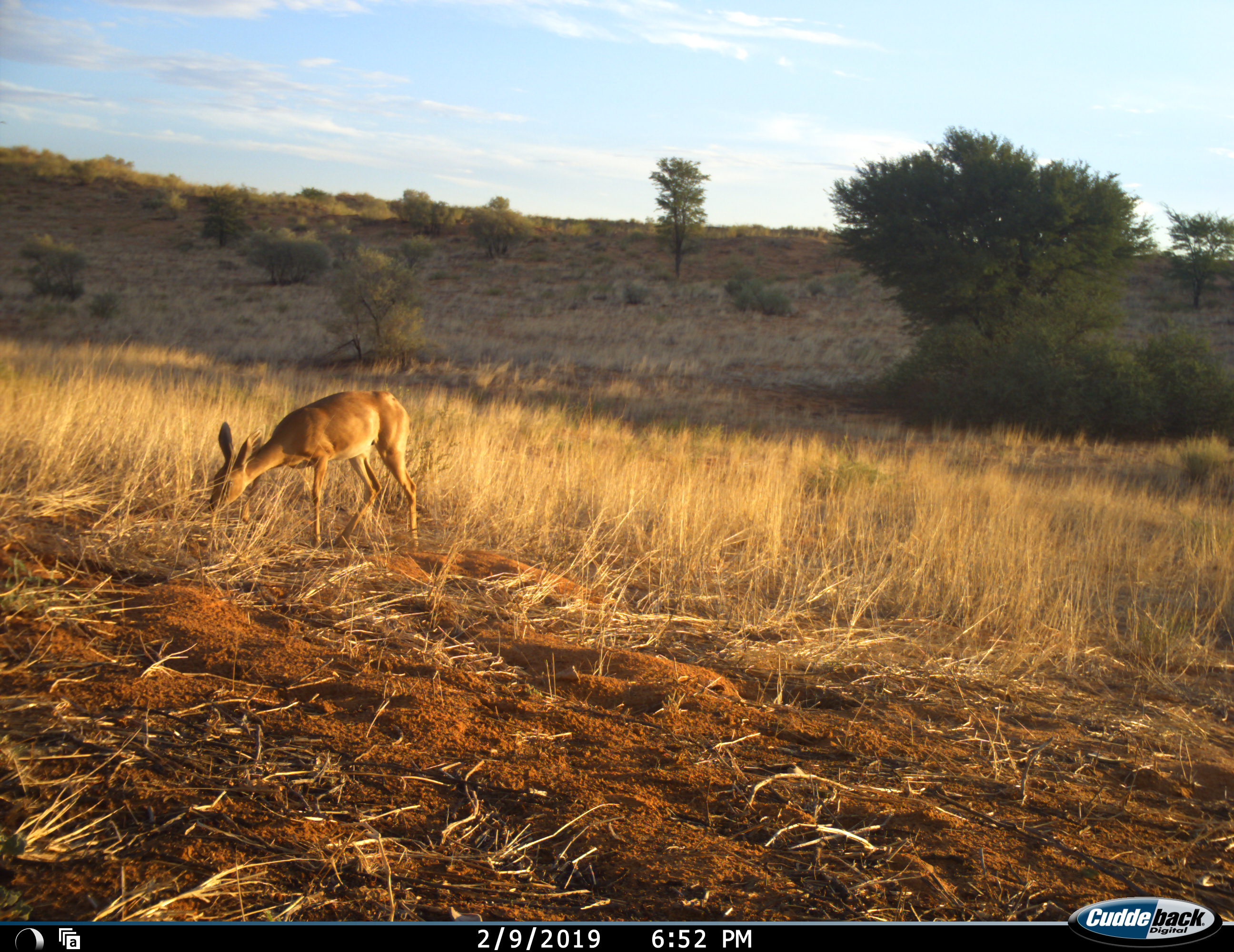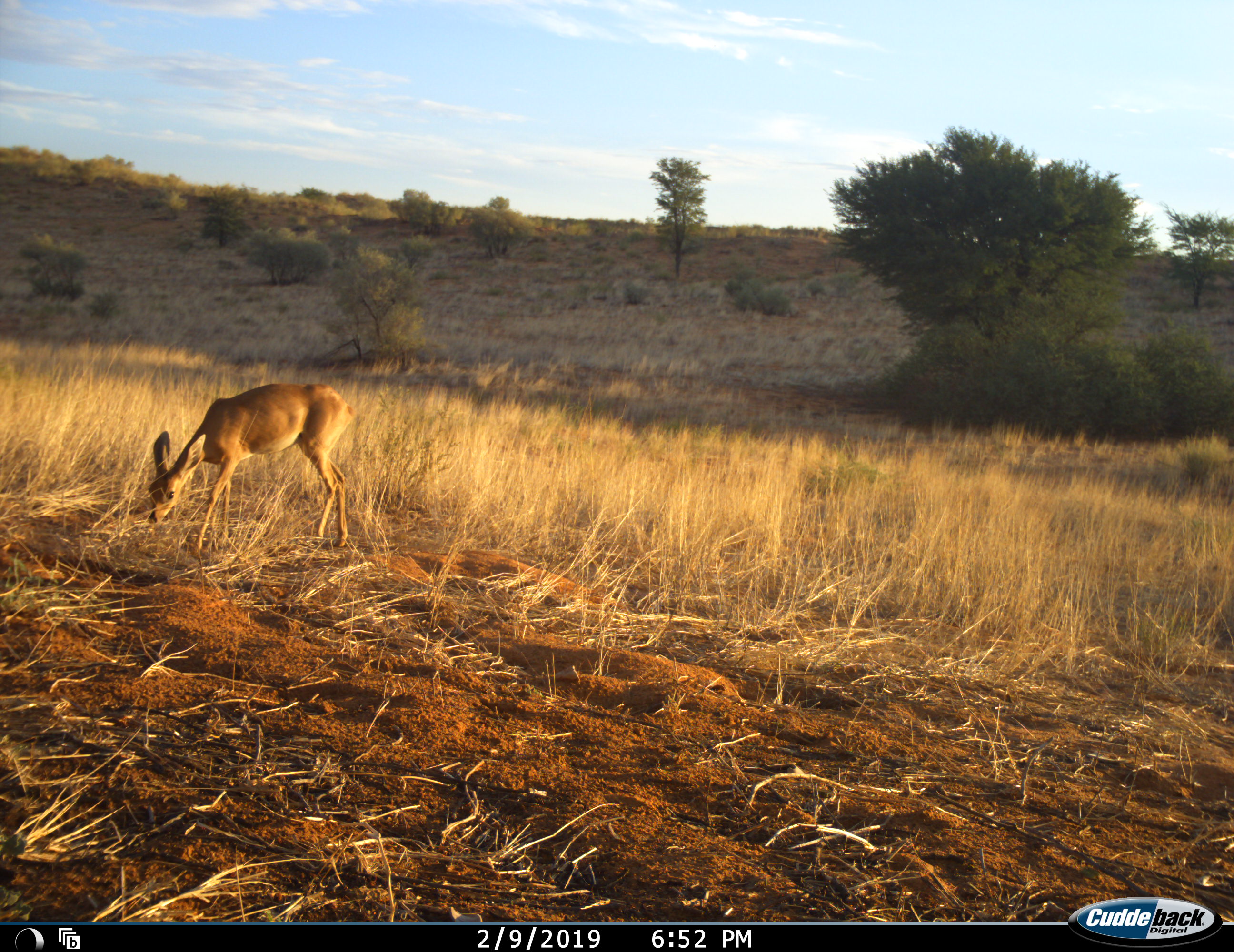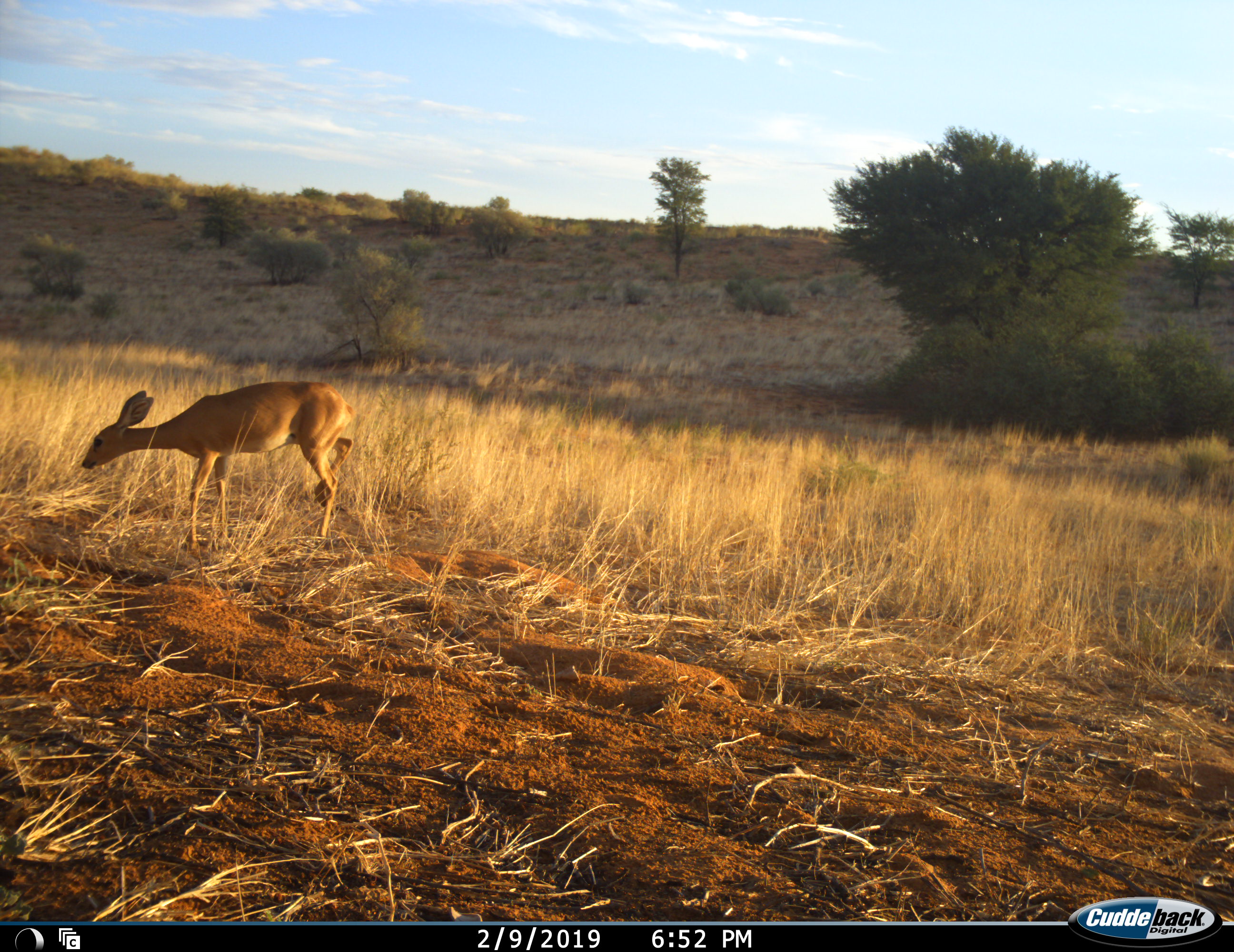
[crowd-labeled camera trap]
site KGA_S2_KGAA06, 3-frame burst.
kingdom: Animalia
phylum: Chordata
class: Mammalia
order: Artiodactyla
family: Bovidae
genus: Raphicerus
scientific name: Raphicerus campestris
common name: steenbok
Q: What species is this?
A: Steenbok (Raphicerus campestris).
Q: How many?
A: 1.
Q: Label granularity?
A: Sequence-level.